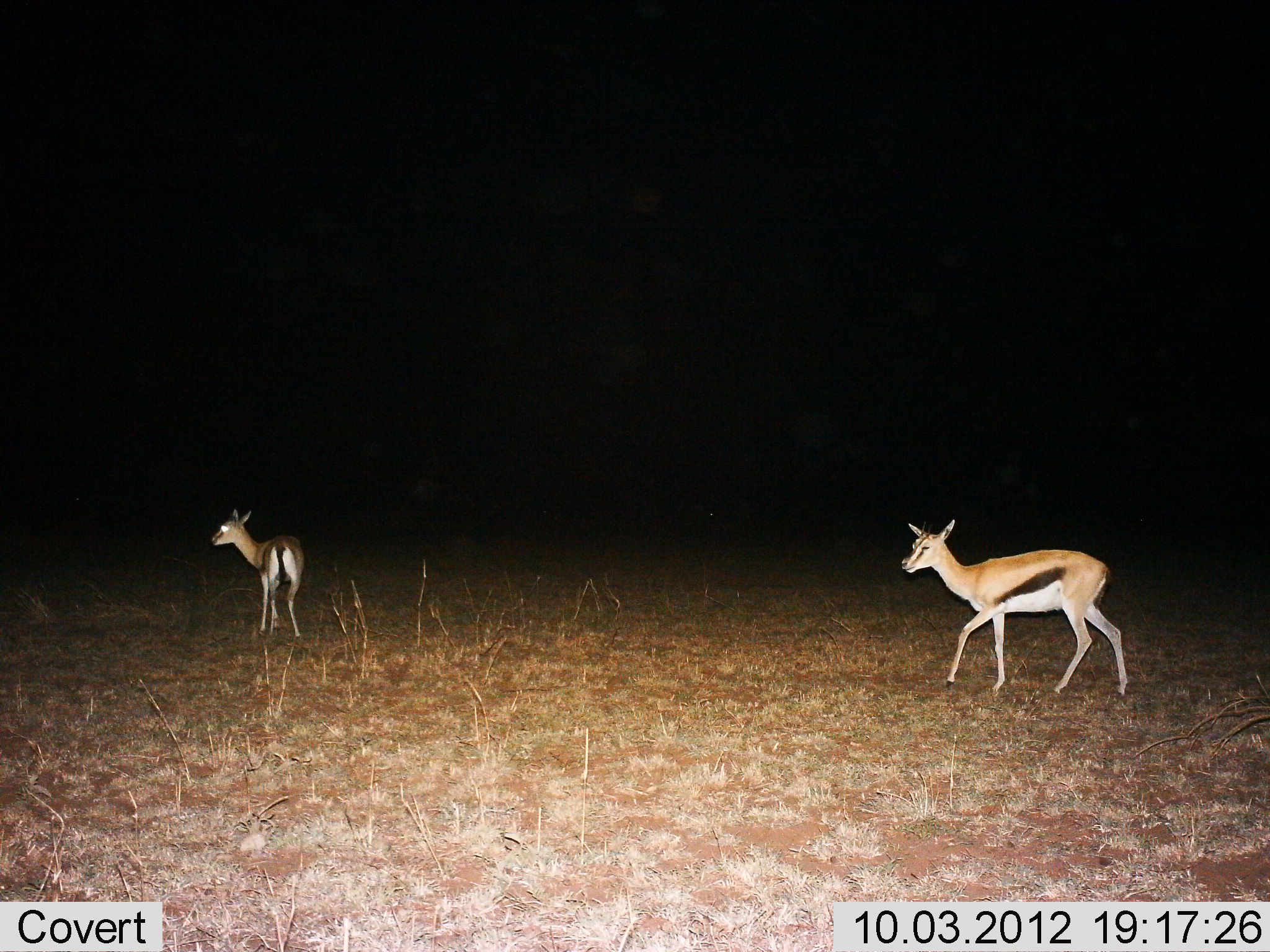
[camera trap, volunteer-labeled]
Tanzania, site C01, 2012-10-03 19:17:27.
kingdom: Animalia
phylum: Chordata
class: Mammalia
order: Artiodactyla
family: Bovidae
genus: Eudorcas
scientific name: Eudorcas thomsonii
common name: thomson's gazelle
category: gazellethomsons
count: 2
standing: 50%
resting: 0%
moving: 100%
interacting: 0%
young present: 0%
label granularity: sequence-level